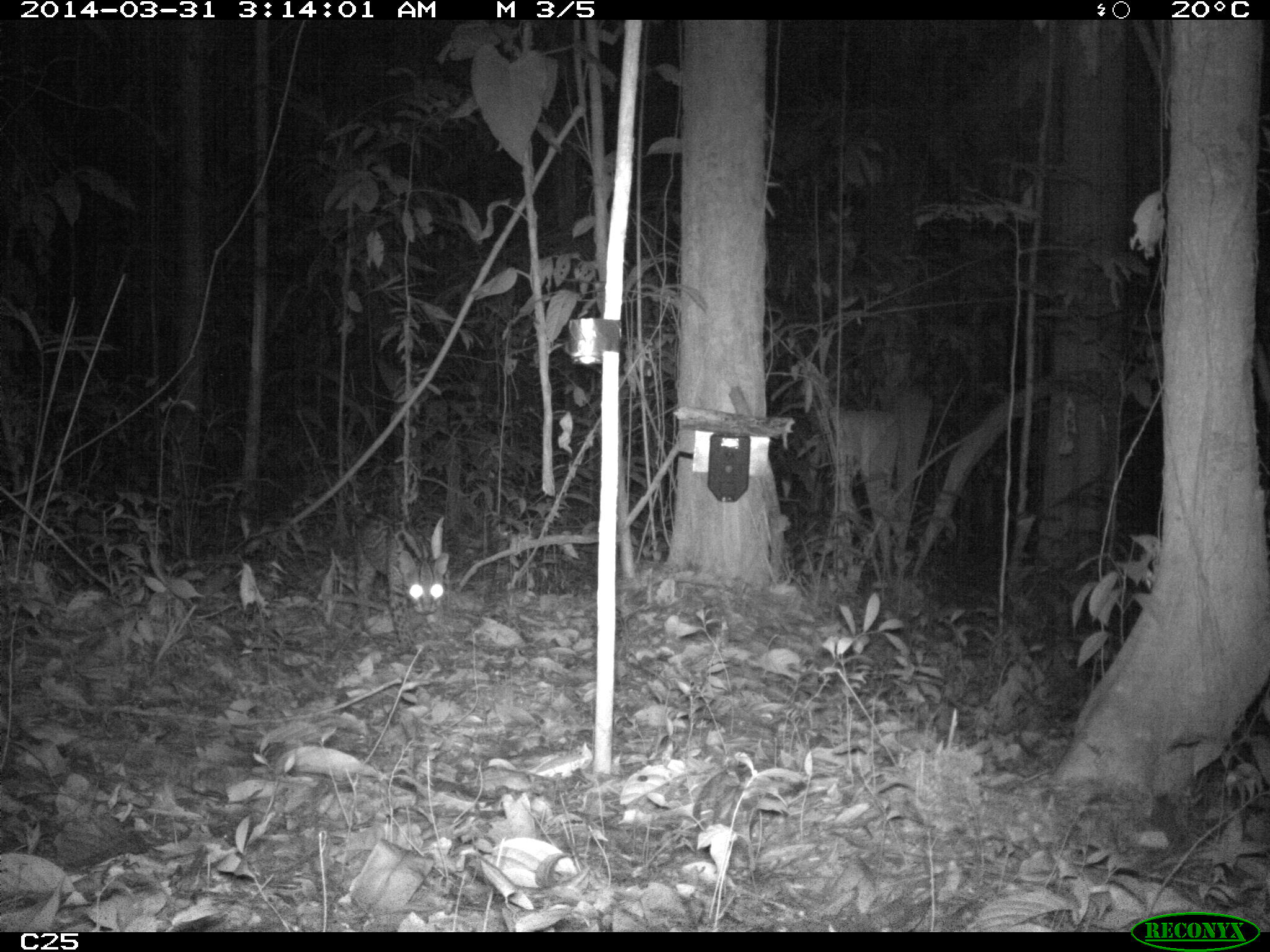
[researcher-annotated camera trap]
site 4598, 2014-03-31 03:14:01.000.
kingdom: Animalia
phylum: Chordata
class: Mammalia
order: Carnivora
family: Felidae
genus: Leopardus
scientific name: Leopardus pardalis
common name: ocelot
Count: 1.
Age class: adult.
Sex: female.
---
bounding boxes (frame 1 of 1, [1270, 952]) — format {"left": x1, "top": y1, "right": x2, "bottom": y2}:
leopardus pardalis: {"left": 348, "top": 508, "right": 450, "bottom": 656}